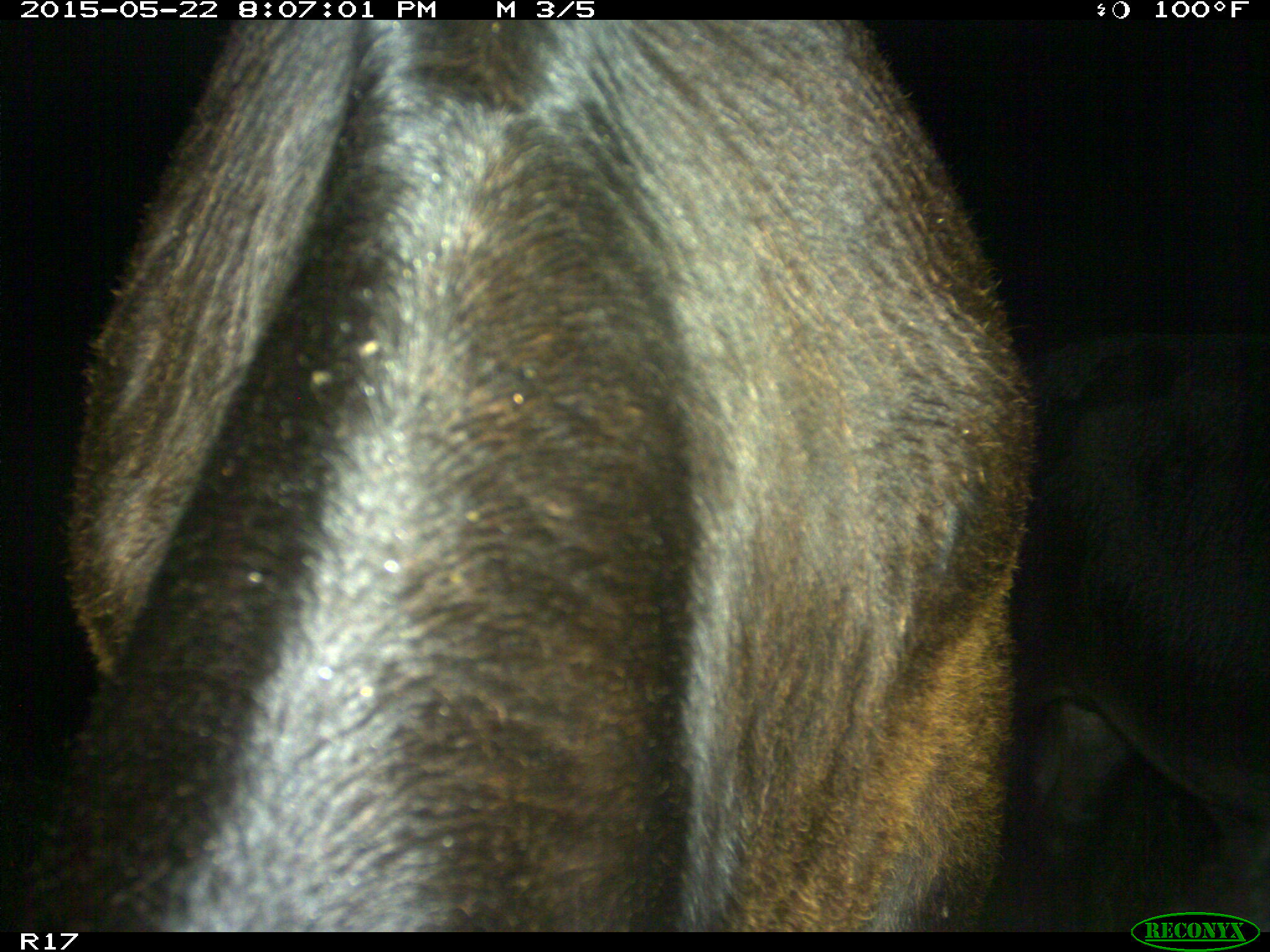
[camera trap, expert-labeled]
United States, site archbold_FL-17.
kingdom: Animalia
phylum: Chordata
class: Mammalia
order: Artiodactyla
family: Bovidae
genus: Bos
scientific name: Bos taurus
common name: domestic cow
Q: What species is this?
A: Bos taurus (domestic cow).